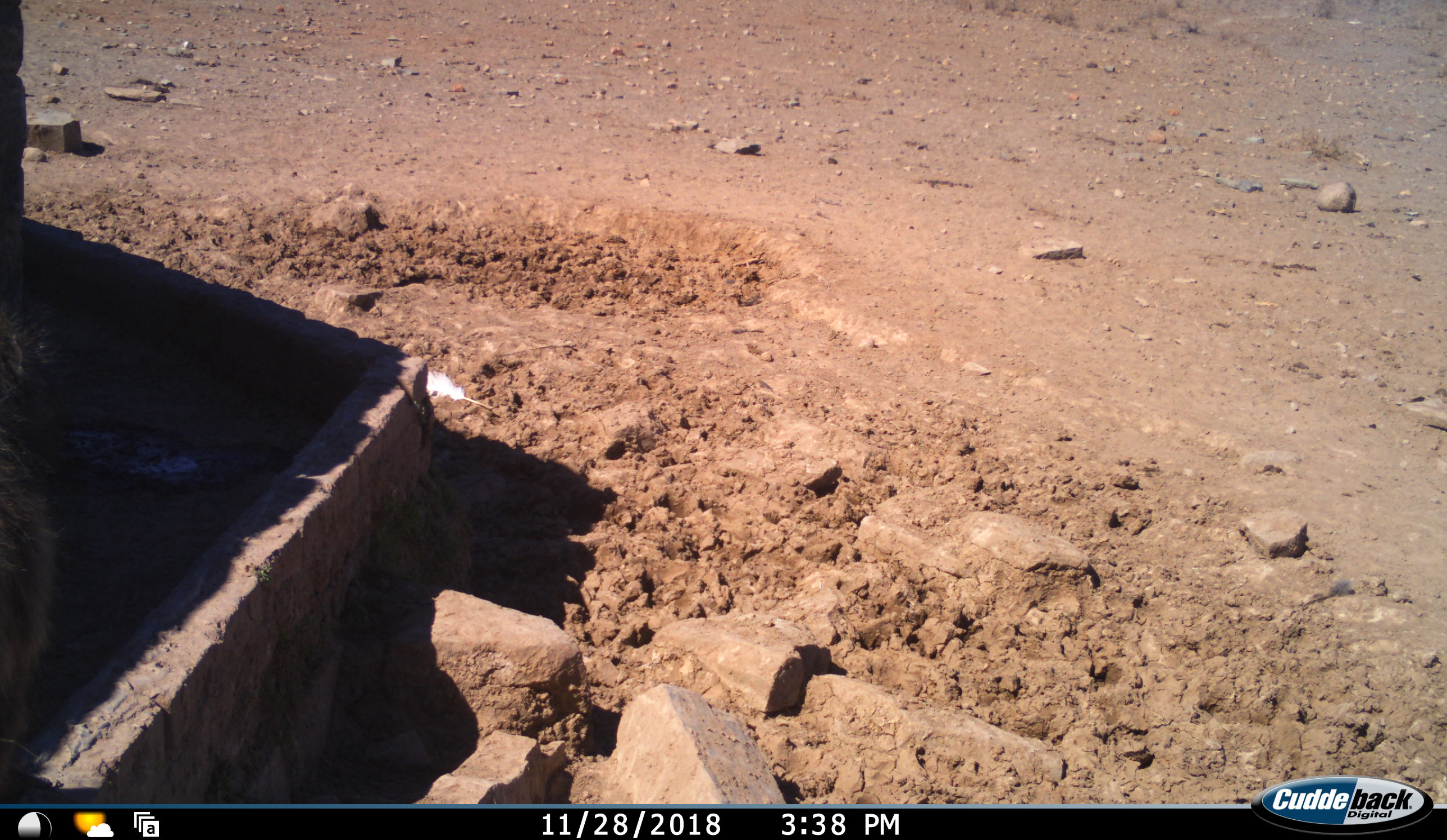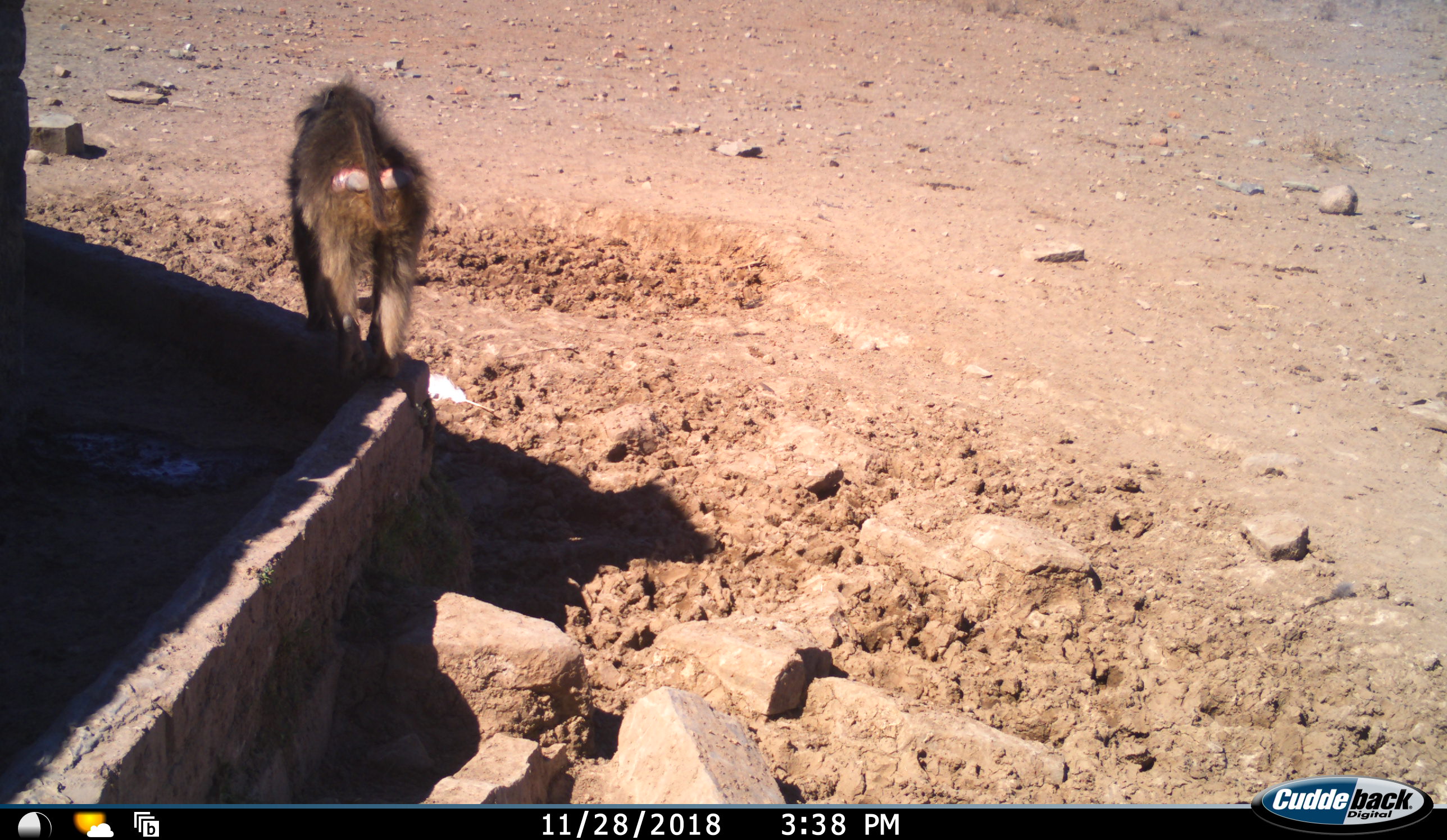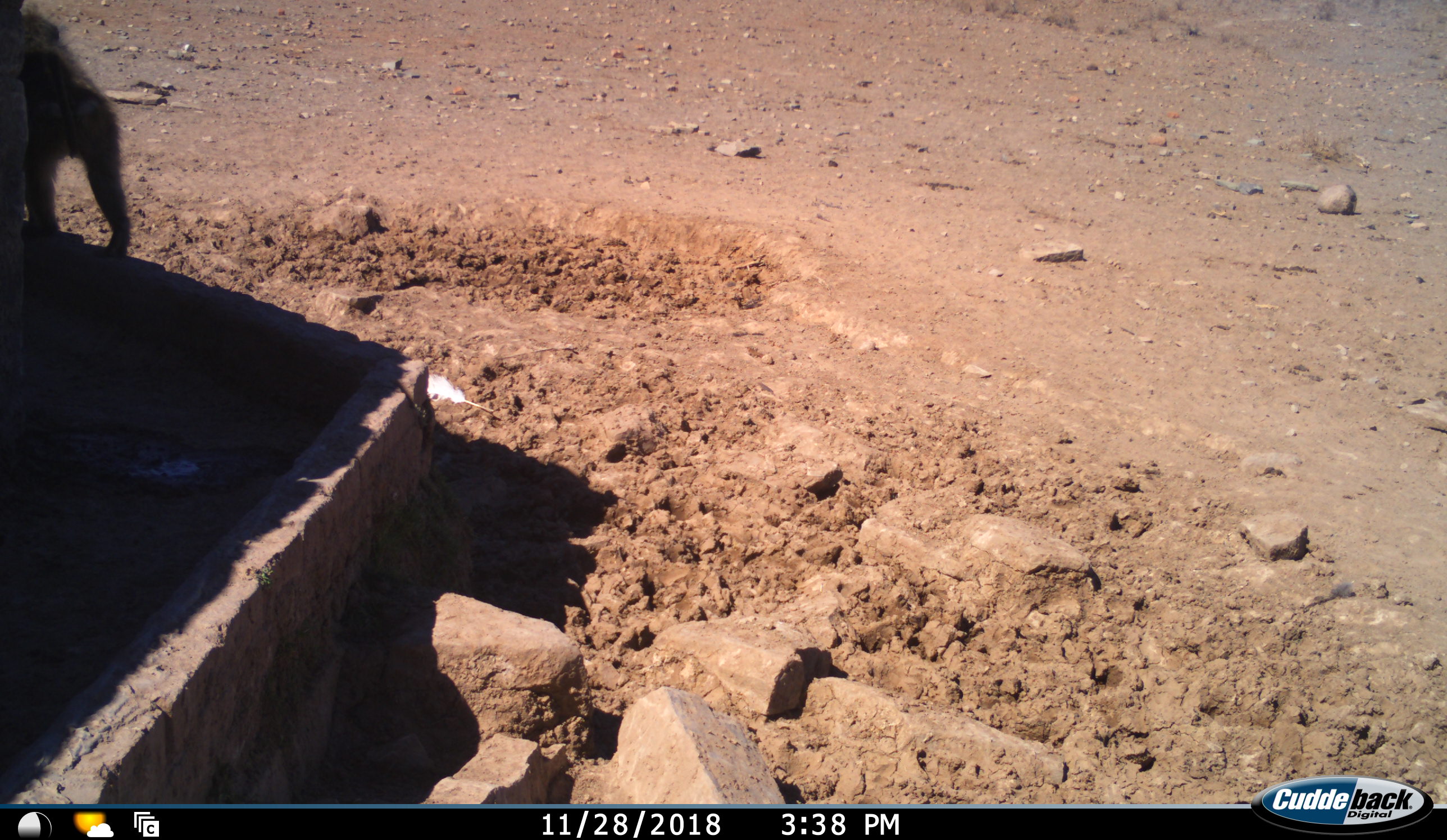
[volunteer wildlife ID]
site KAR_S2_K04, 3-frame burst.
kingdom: Animalia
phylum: Chordata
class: Mammalia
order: Primates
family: Cercopithecidae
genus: Papio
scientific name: Papio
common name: baboon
Baboon (Papio), count 1. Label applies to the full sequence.